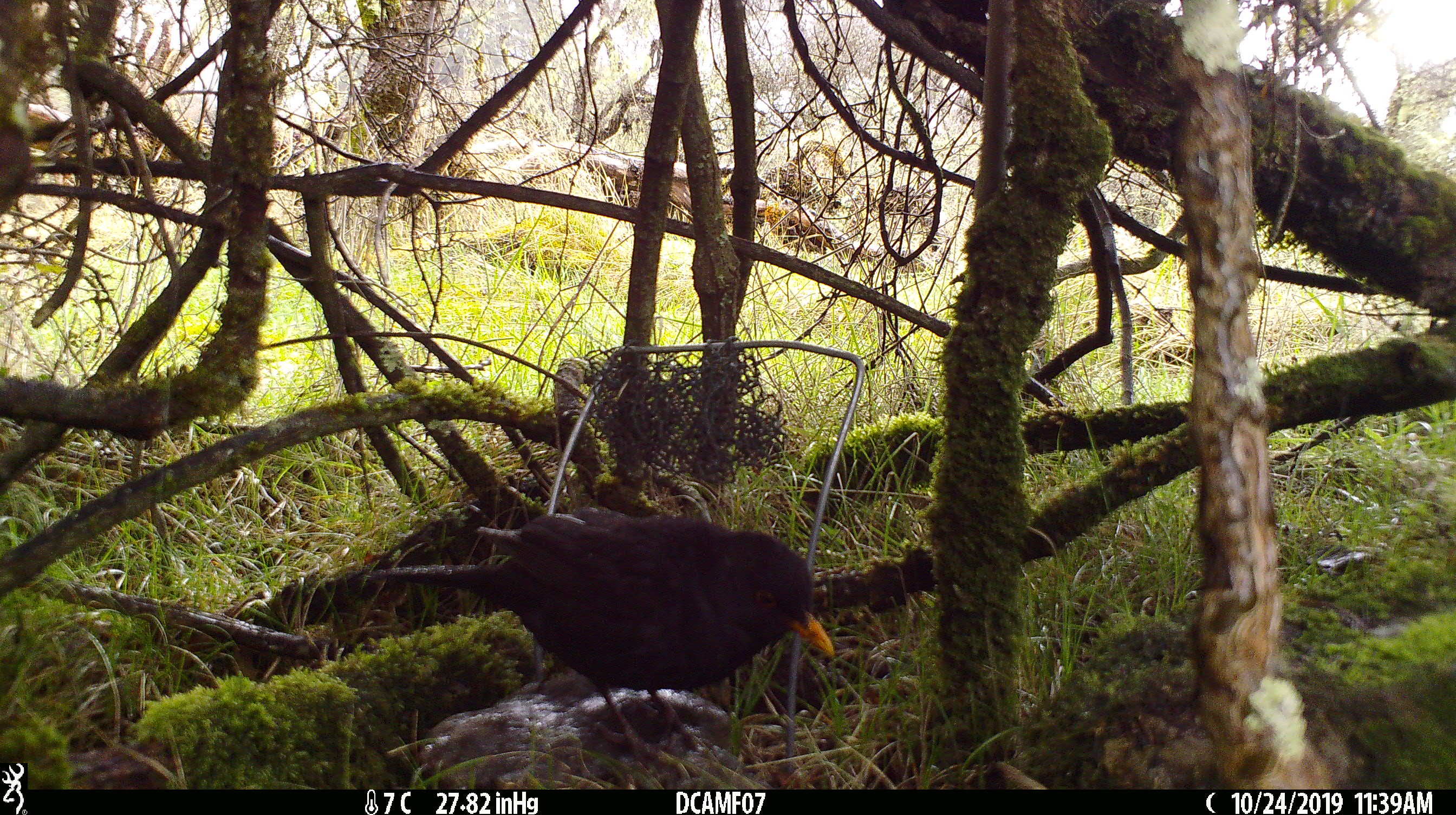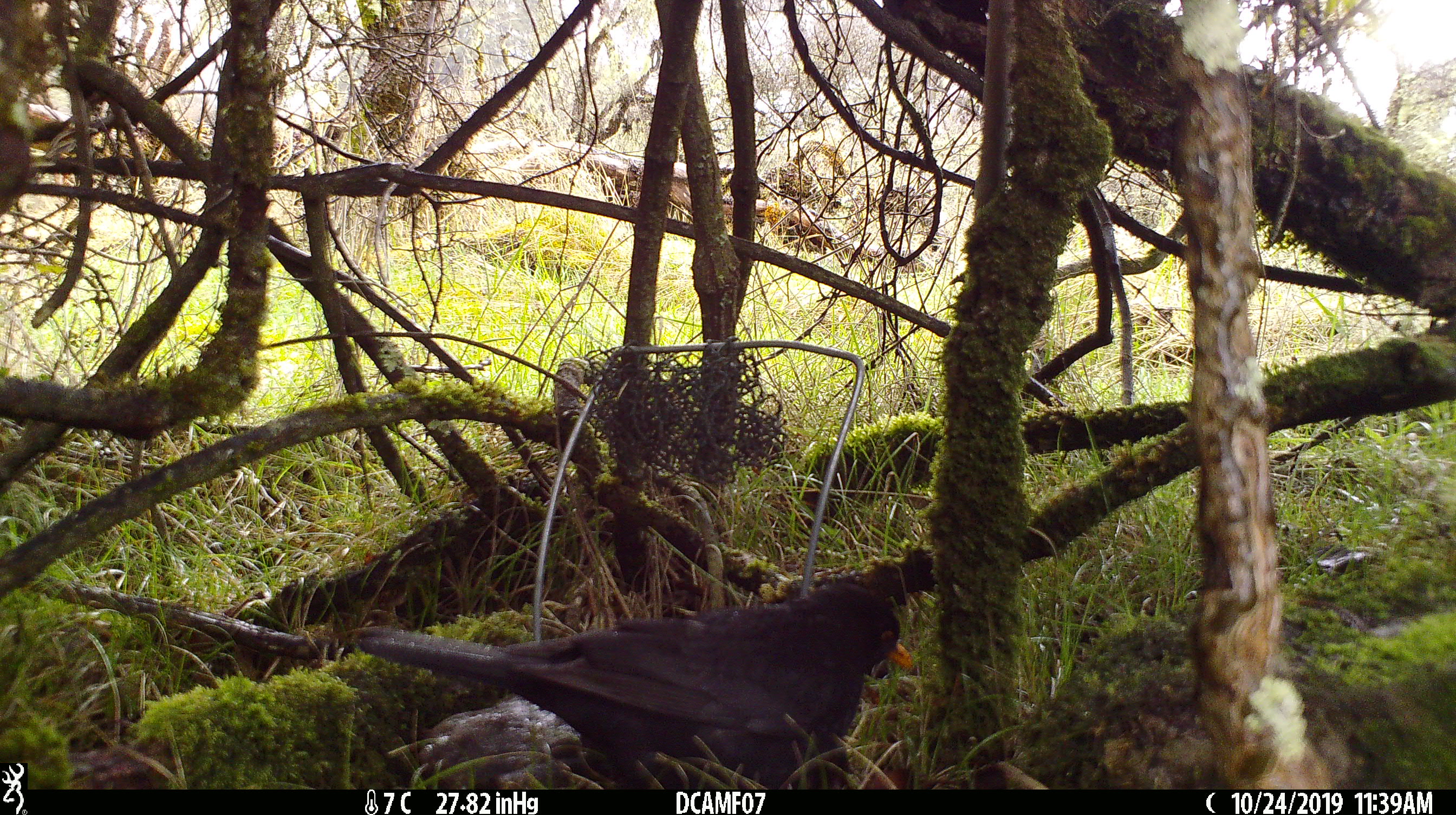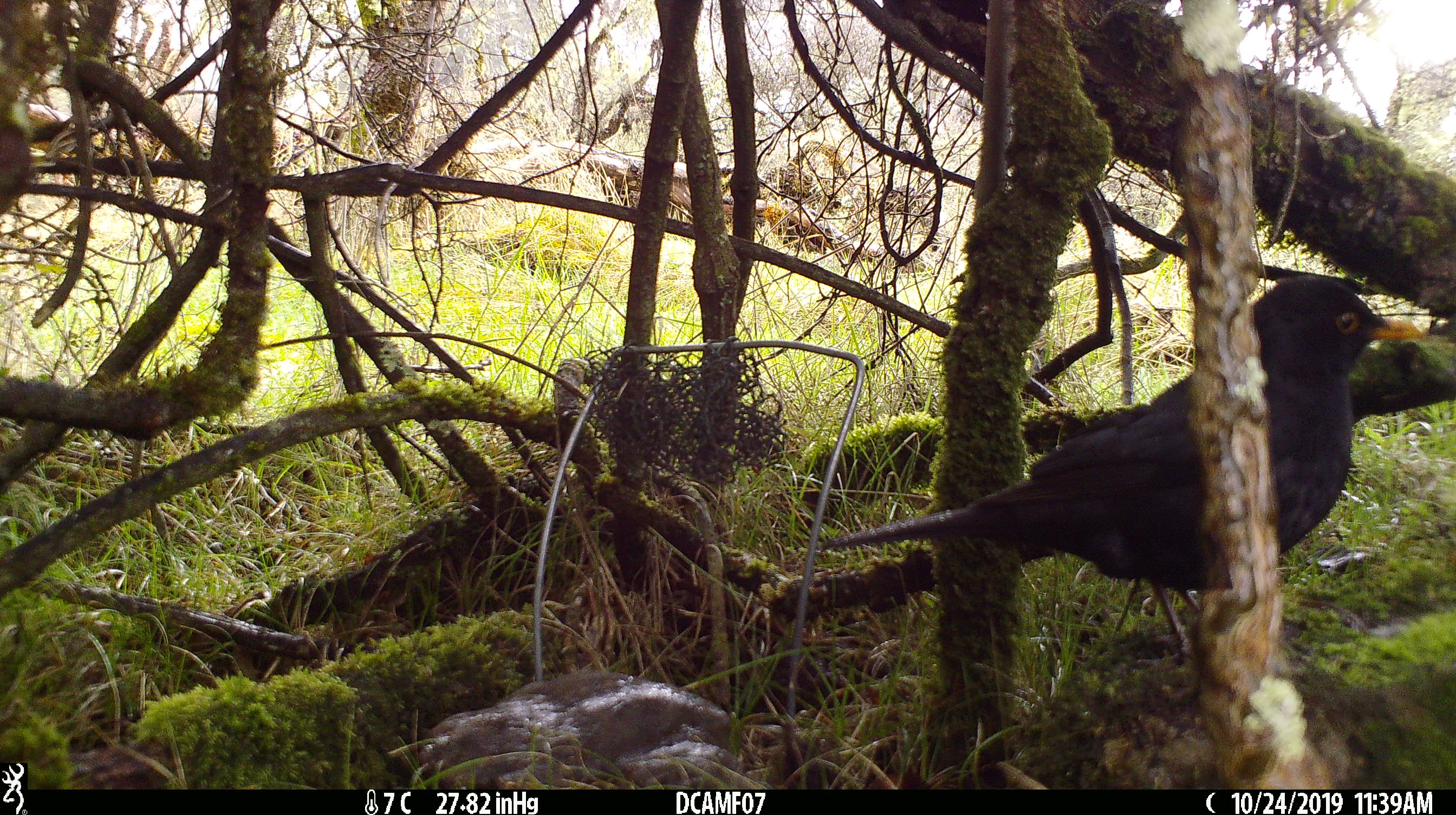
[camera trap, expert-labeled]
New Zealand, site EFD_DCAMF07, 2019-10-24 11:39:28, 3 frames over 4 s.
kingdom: Animalia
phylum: Chordata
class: Aves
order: Passeriformes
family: Turdidae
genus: Turdus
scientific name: Turdus merula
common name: eurasian blackbird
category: blackbird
Blackbird (eurasian blackbird) (Turdus merula).